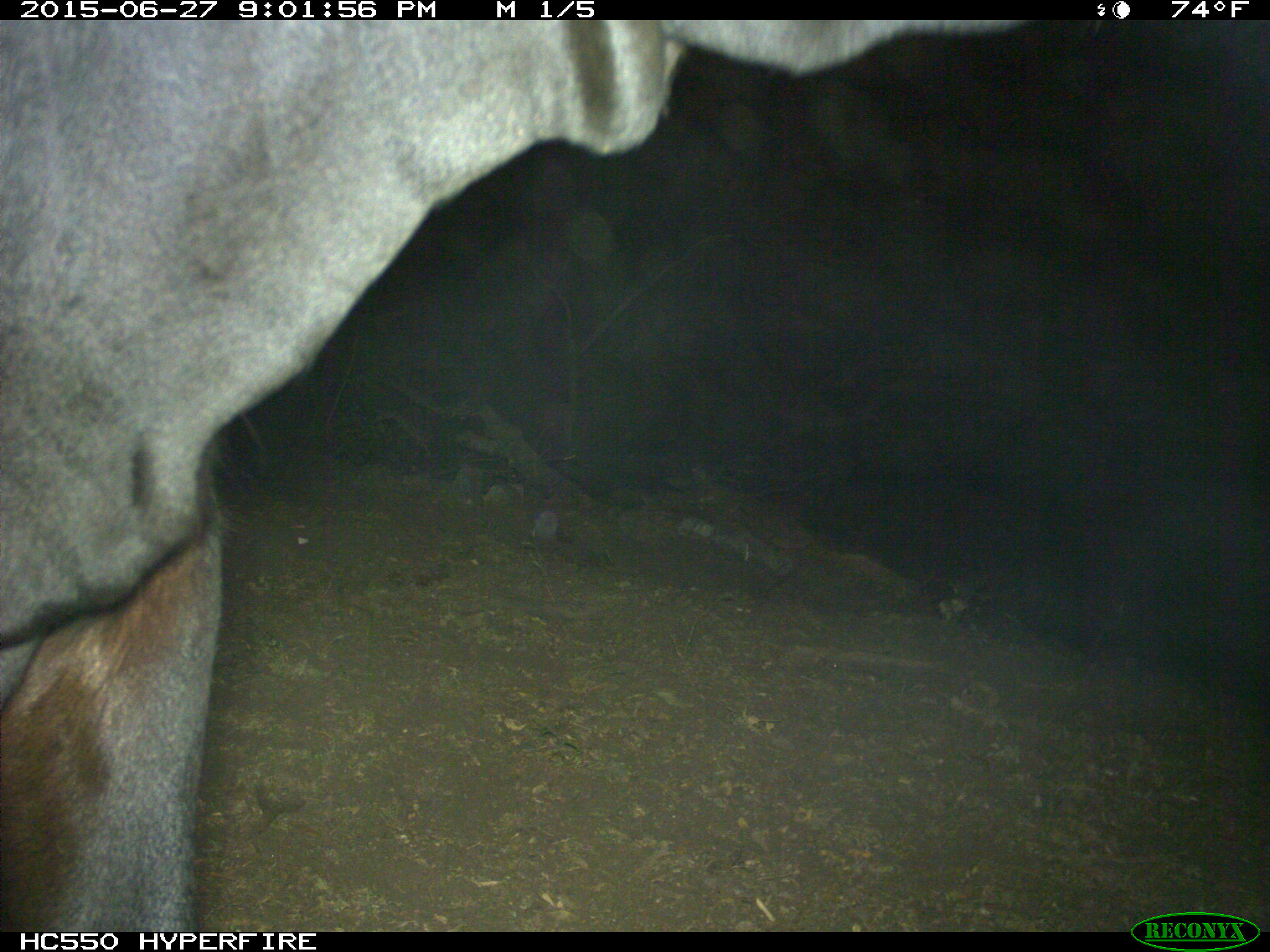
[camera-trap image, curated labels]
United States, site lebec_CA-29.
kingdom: Animalia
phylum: Chordata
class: Mammalia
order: Artiodactyla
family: Bovidae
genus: Bos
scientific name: Bos taurus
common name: domestic cow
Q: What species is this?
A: Bos taurus (domestic cow).